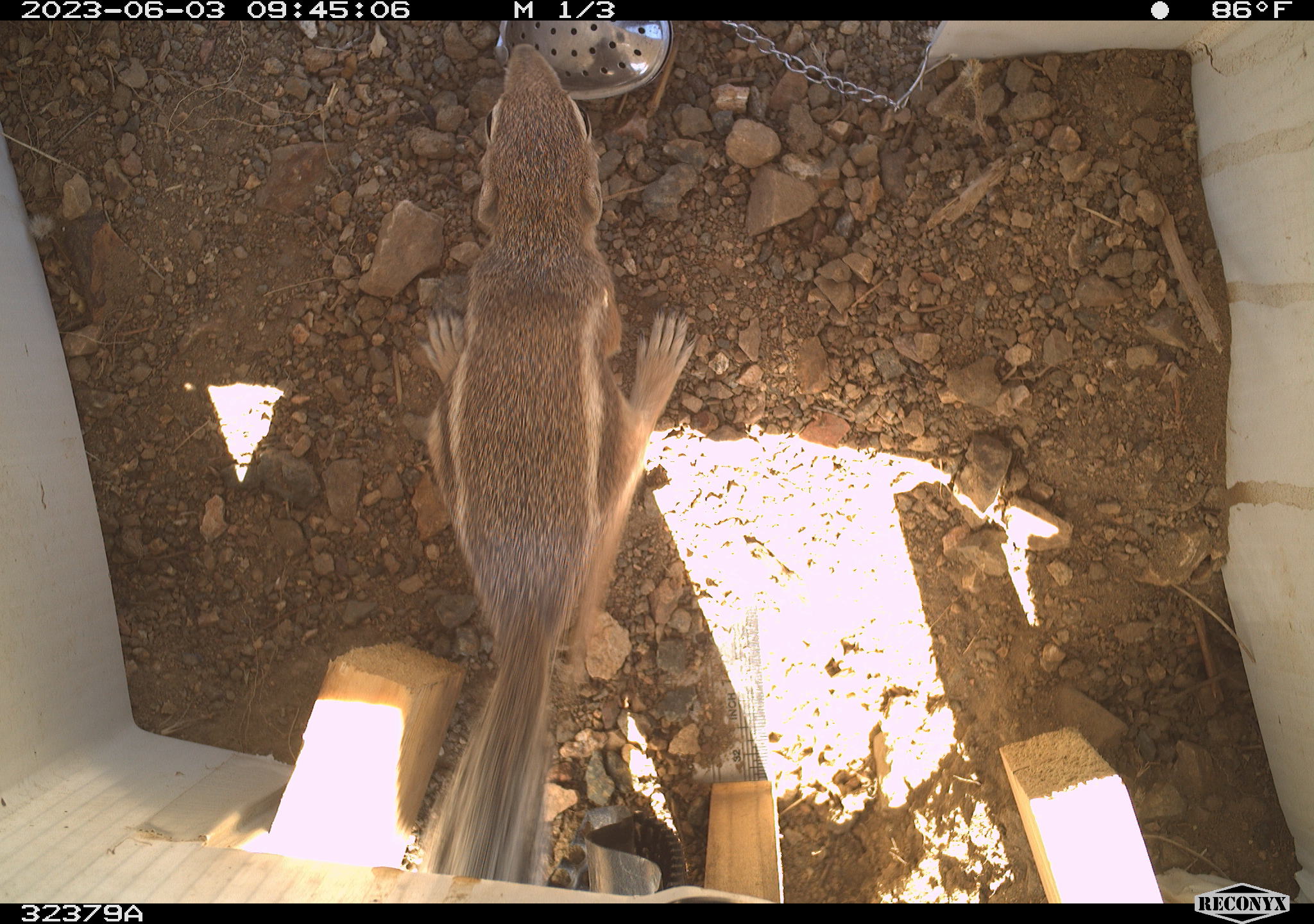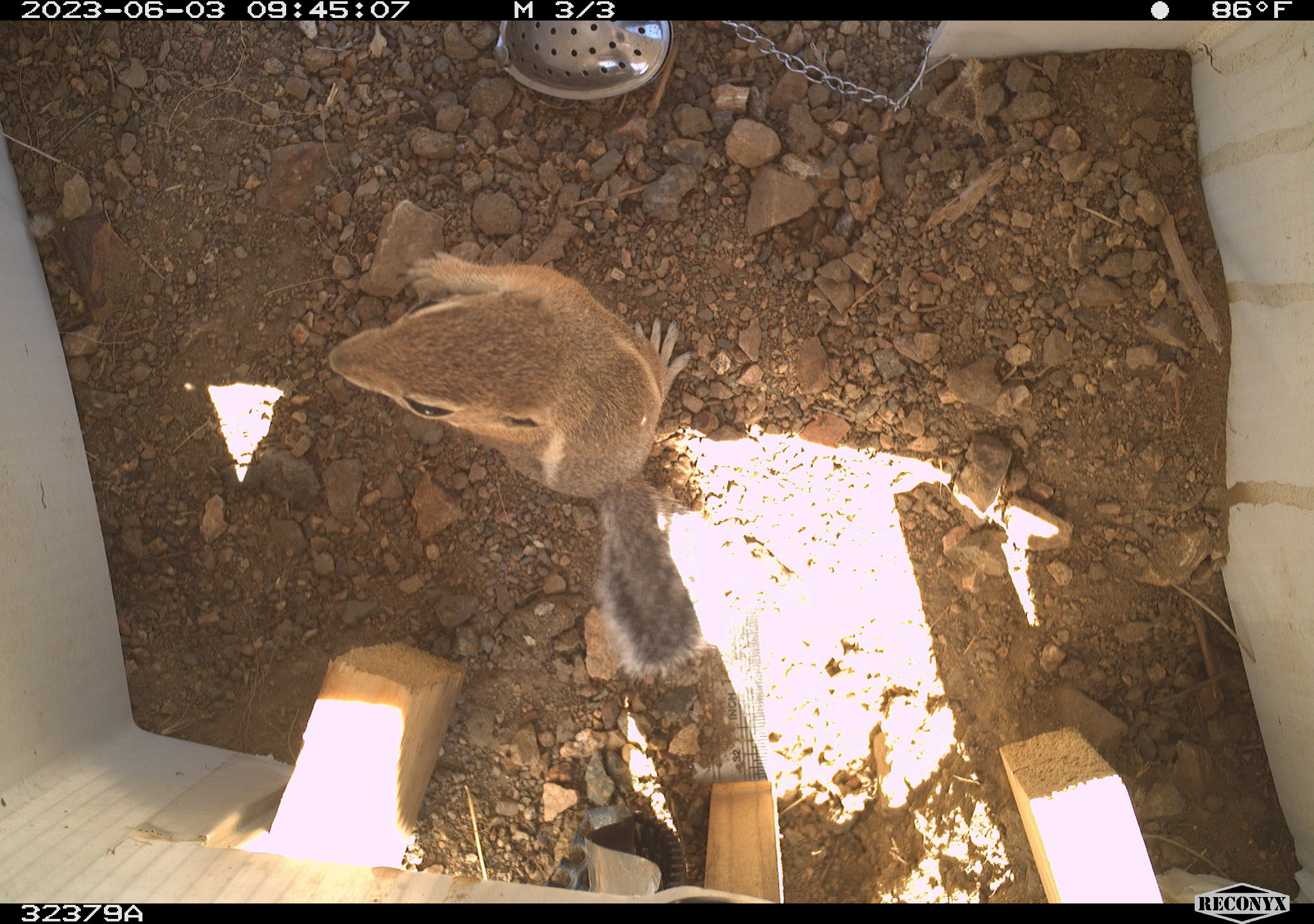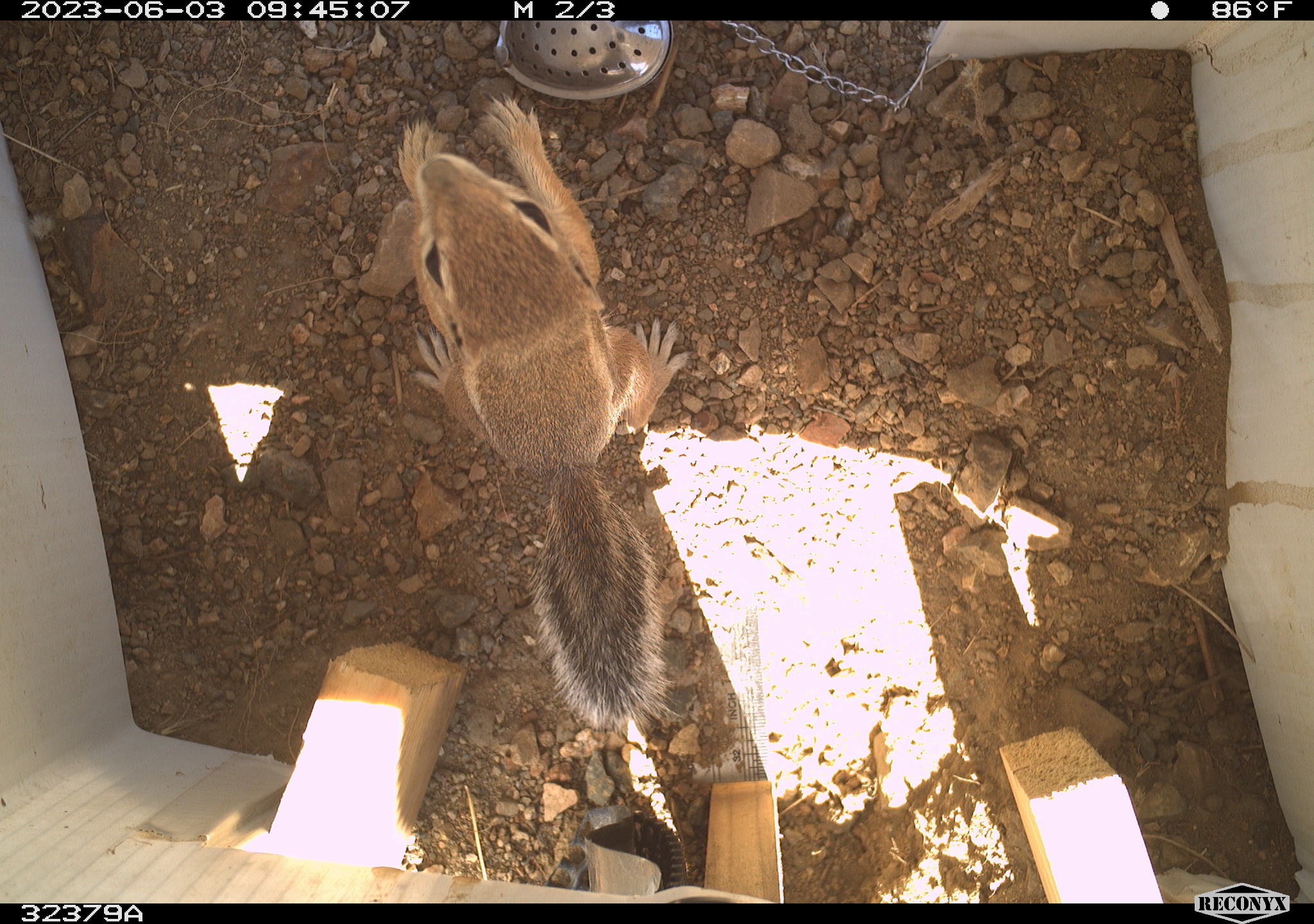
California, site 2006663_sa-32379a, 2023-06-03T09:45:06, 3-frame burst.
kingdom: Animalia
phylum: Chordata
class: Mammalia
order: Rodentia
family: Sciuridae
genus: Ammospermophilus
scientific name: Ammospermophilus leucurus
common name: white-tailed antelope squirrel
White-tailed antelope squirrel (Ammospermophilus leucurus).